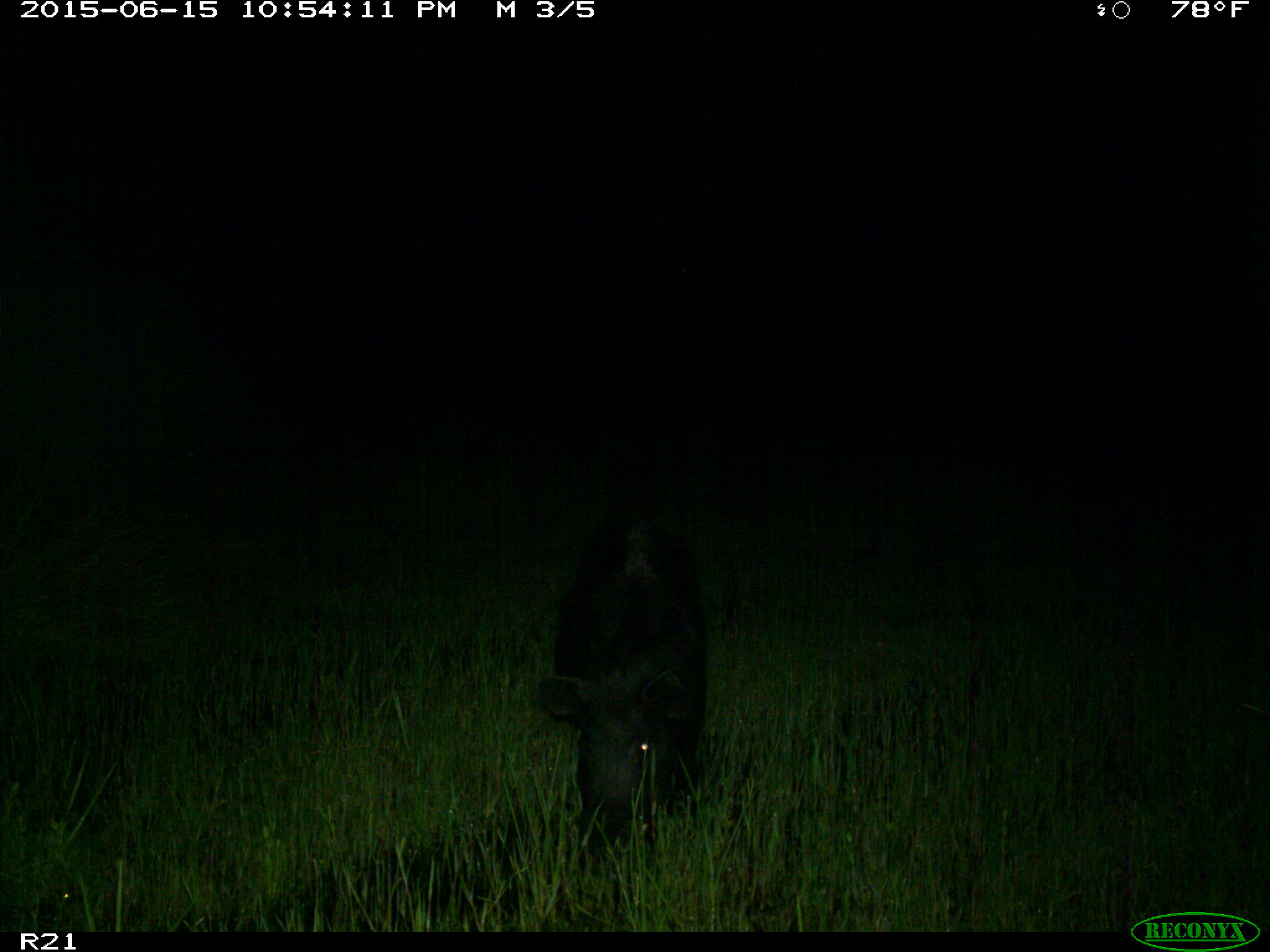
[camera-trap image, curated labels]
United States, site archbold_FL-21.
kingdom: Animalia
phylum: Chordata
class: Mammalia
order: Artiodactyla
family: Suidae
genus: Sus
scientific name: Sus scrofa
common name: wild boar